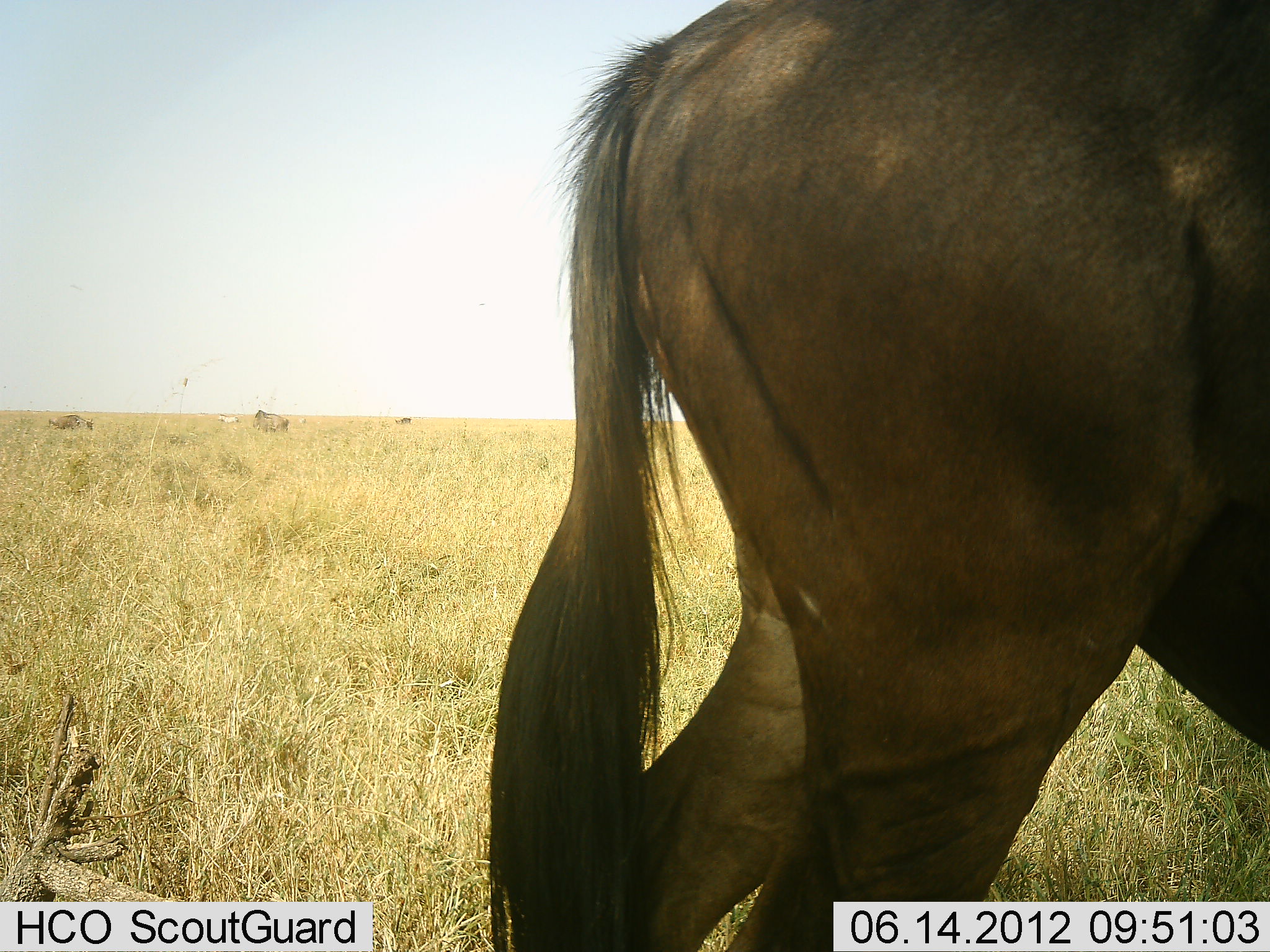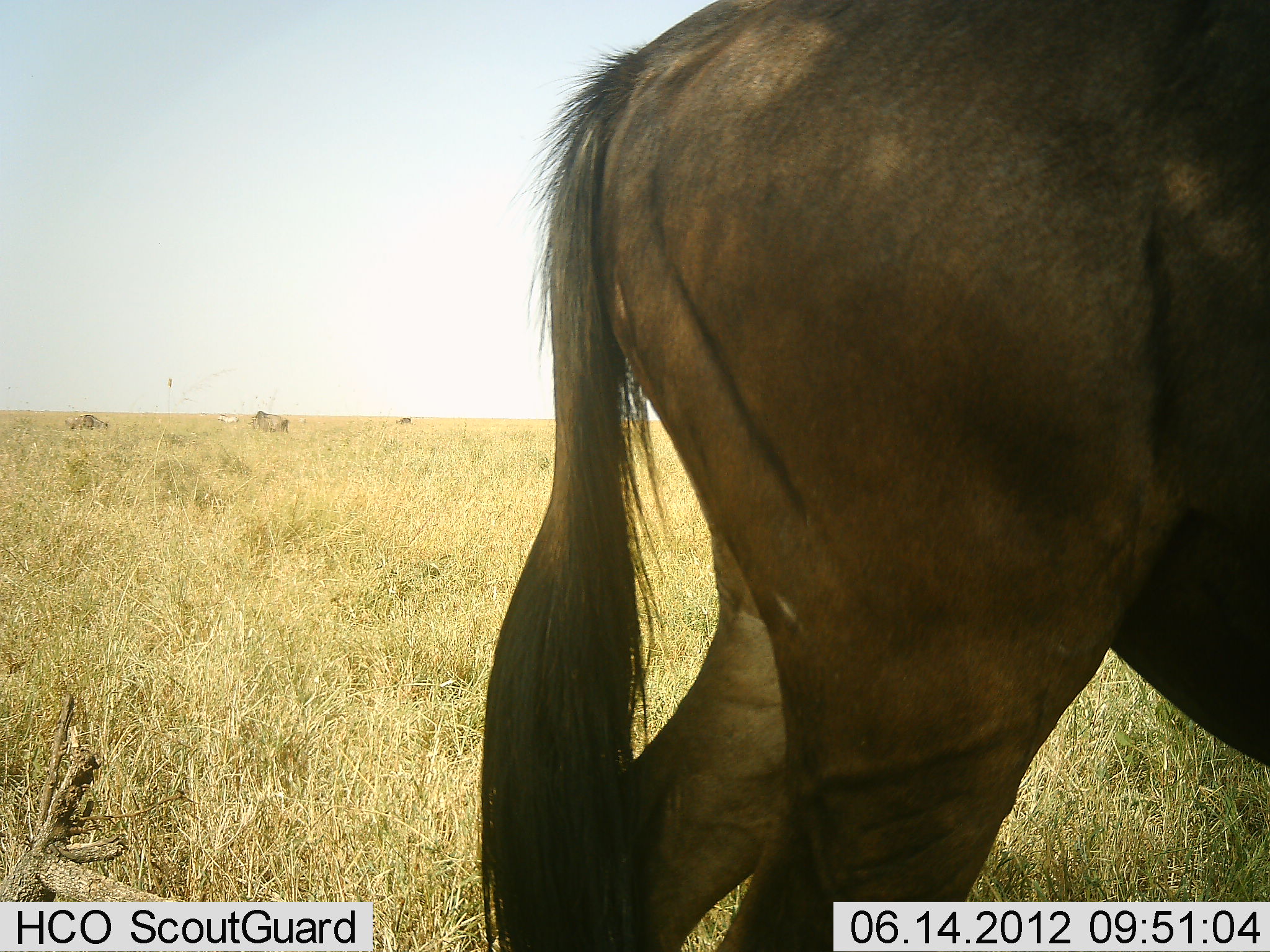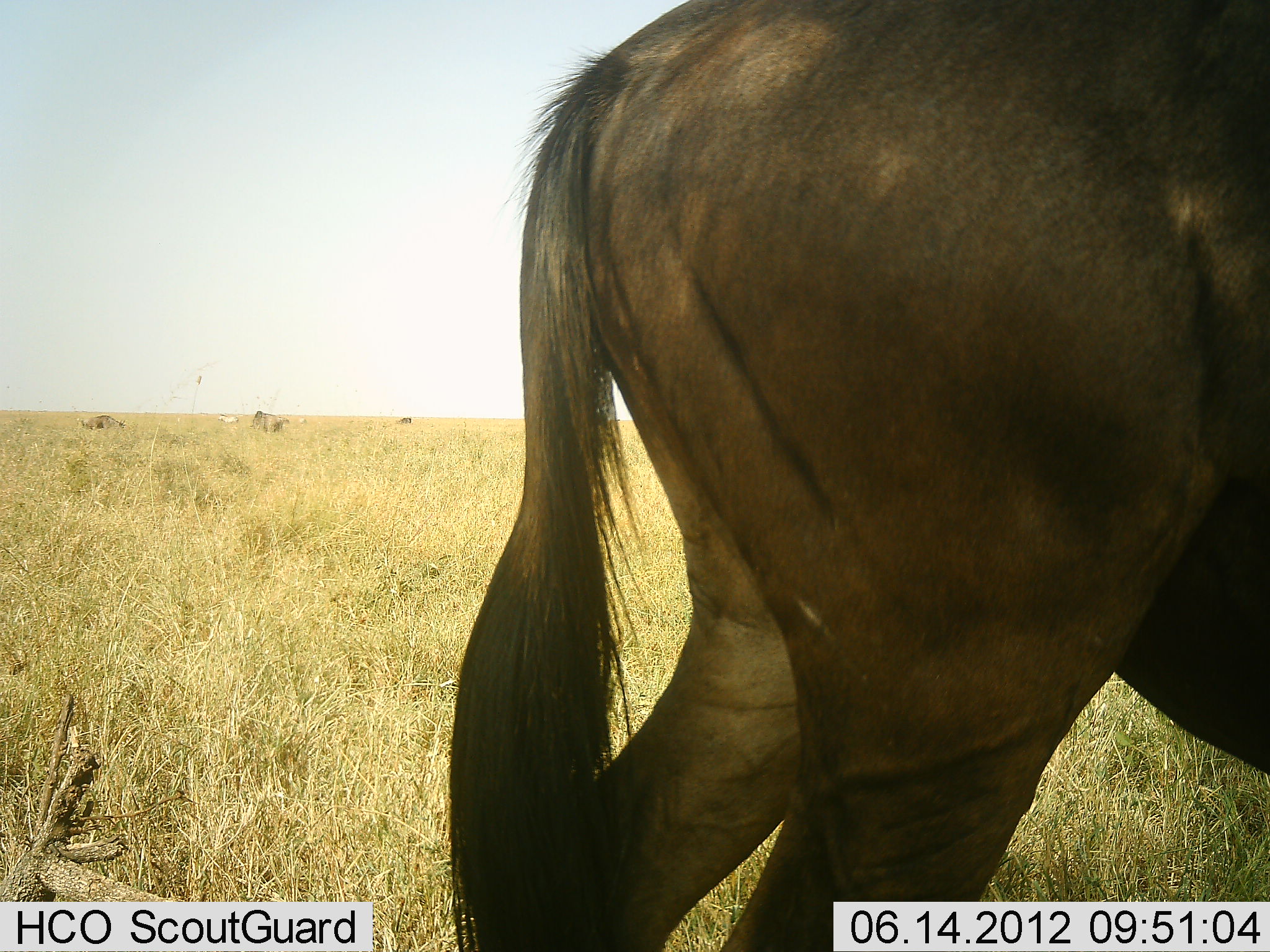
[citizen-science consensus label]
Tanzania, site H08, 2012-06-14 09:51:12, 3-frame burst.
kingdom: Animalia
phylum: Chordata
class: Mammalia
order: Artiodactyla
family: Bovidae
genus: Connochaetes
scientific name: Connochaetes taurinus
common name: blue wildebeest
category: wildebeest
Wildebeest (blue wildebeest) (Connochaetes taurinus), count 3. Behavior (volunteer vote fractions): standing 82%, resting 9%, moving 9%, interacting 0%. Young present (vote fraction): 0%. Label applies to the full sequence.